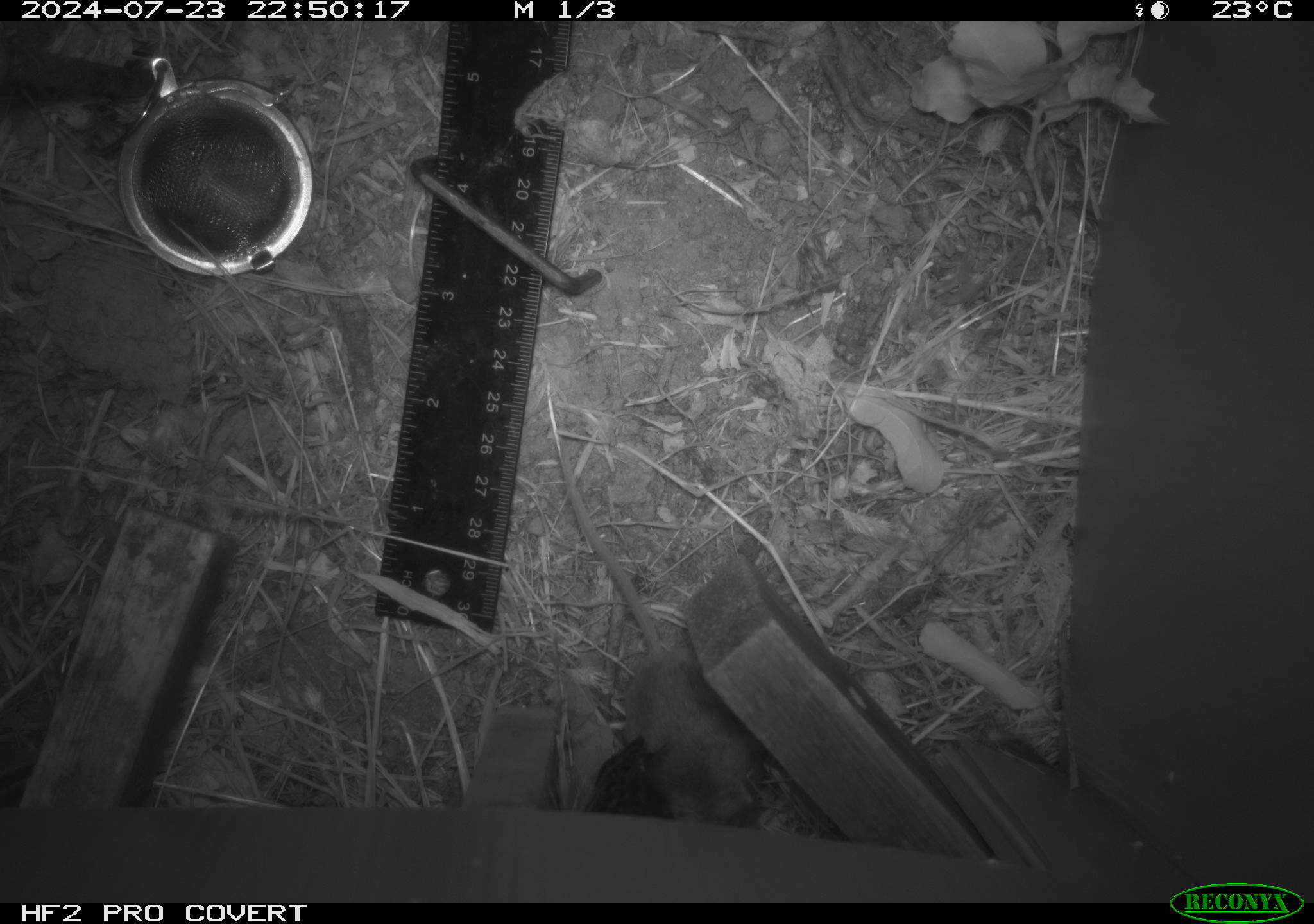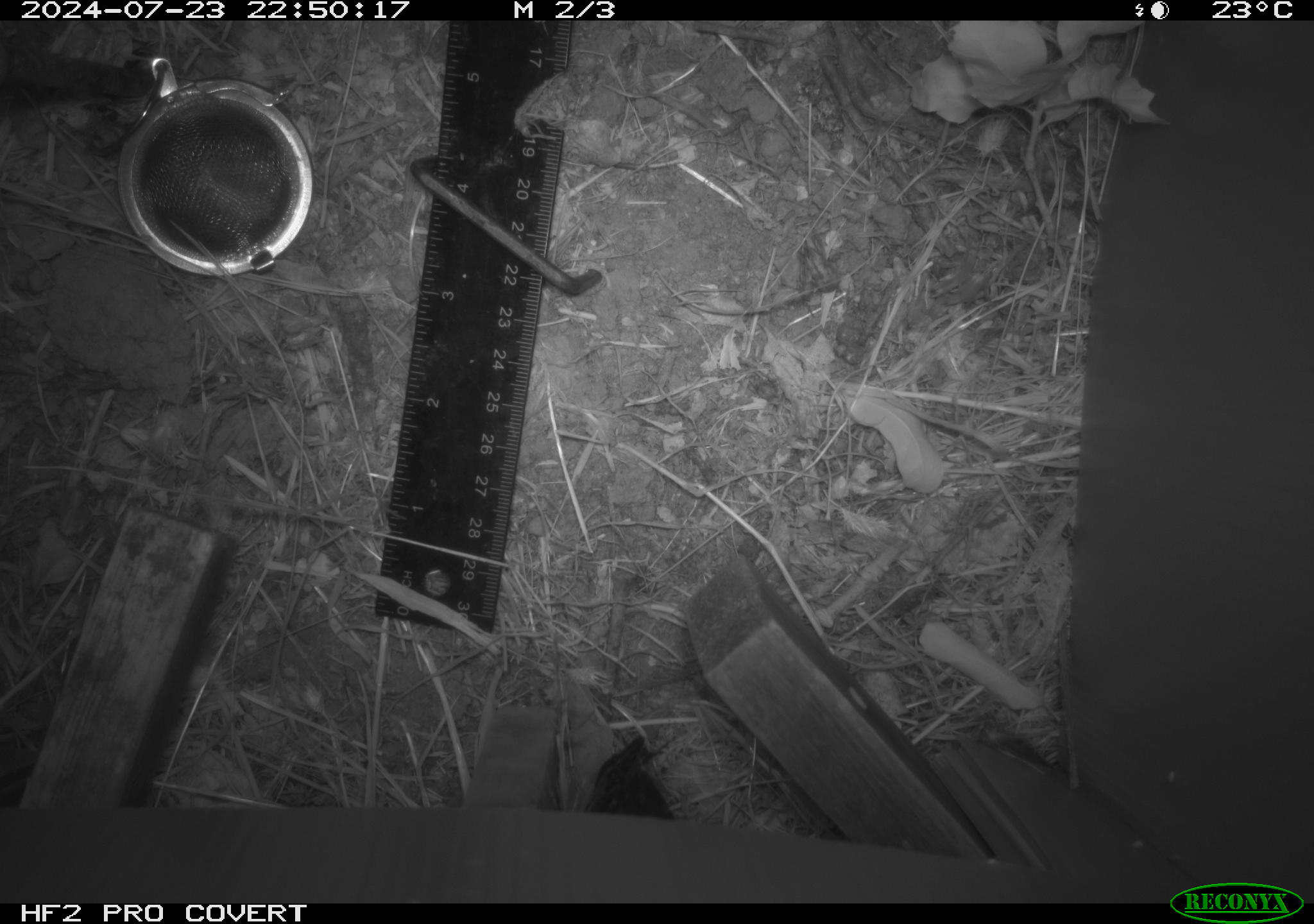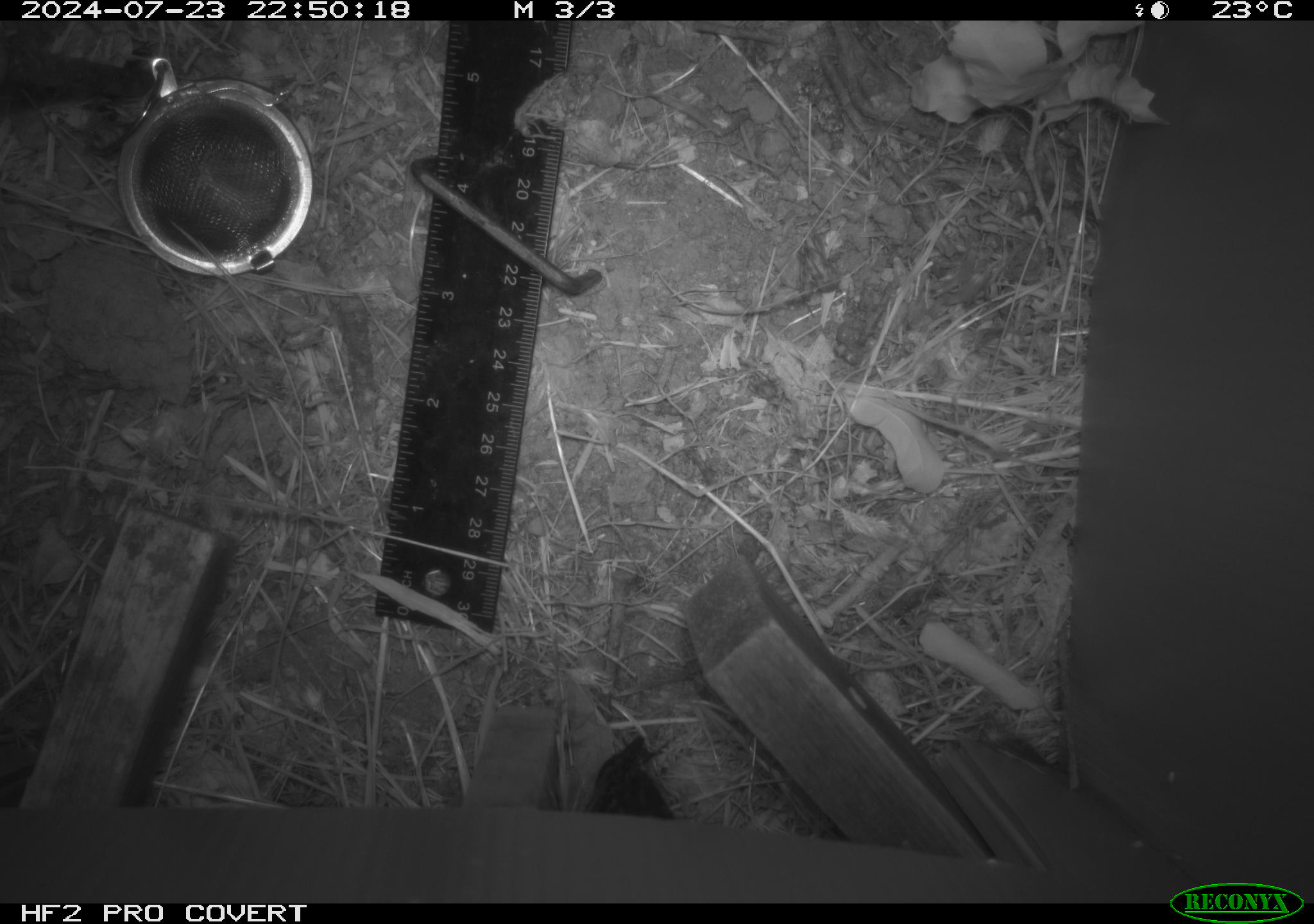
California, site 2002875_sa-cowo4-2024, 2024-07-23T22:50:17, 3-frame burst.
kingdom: Animalia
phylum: Chordata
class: Mammalia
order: Rodentia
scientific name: Rodentia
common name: mouse species